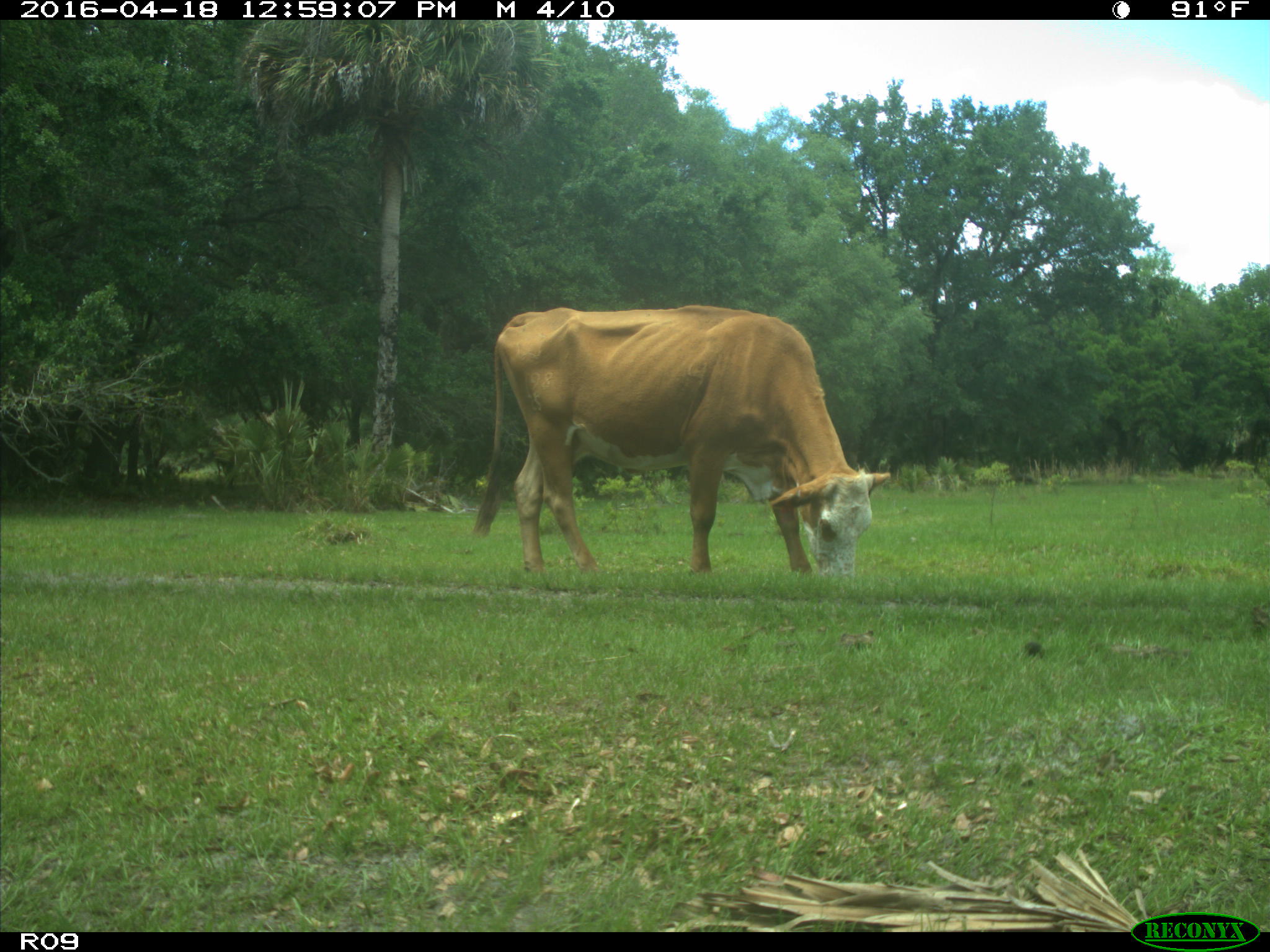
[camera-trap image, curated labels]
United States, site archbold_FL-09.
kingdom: Animalia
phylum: Chordata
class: Mammalia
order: Artiodactyla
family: Bovidae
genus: Bos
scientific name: Bos taurus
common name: domestic cow